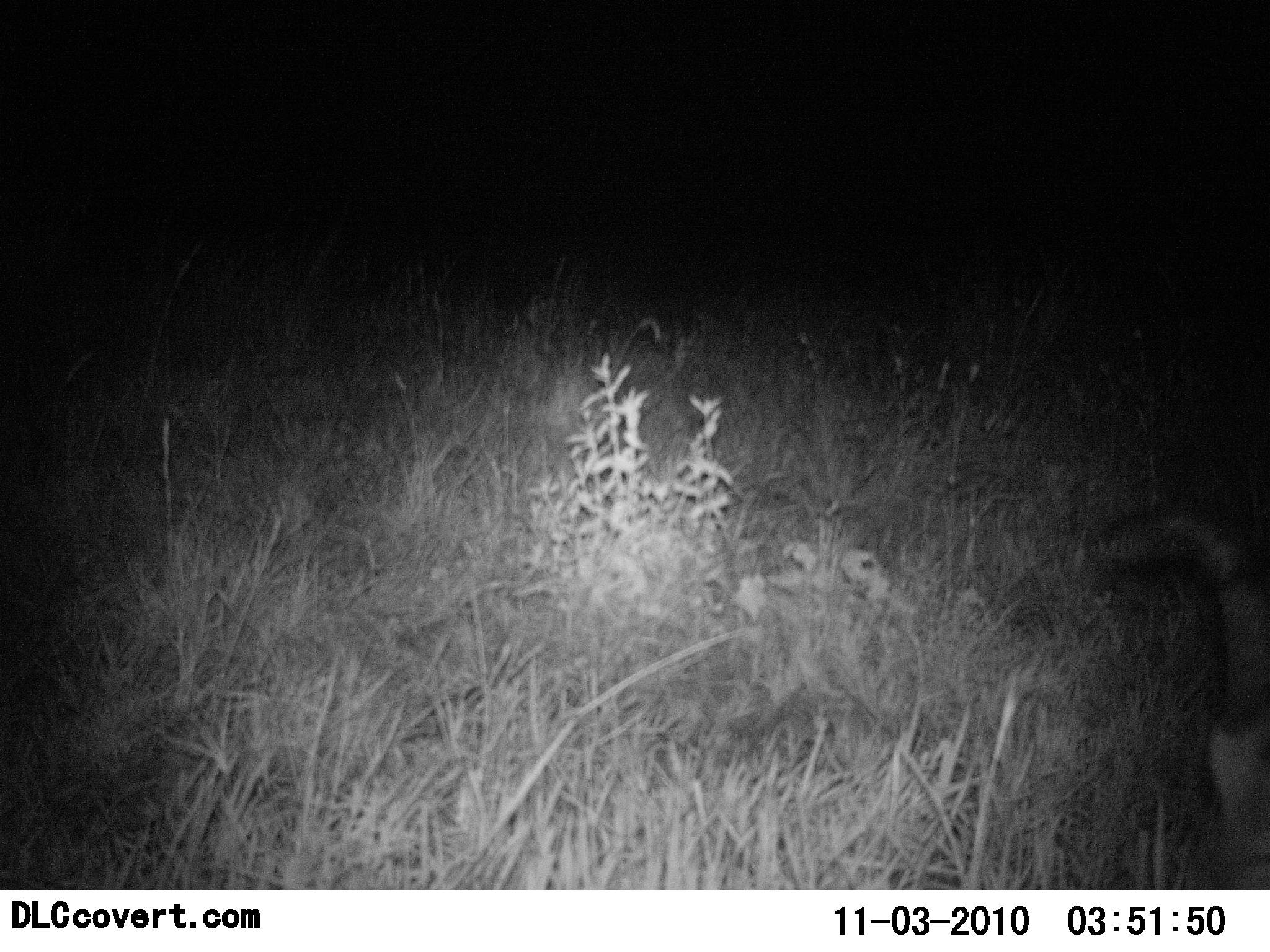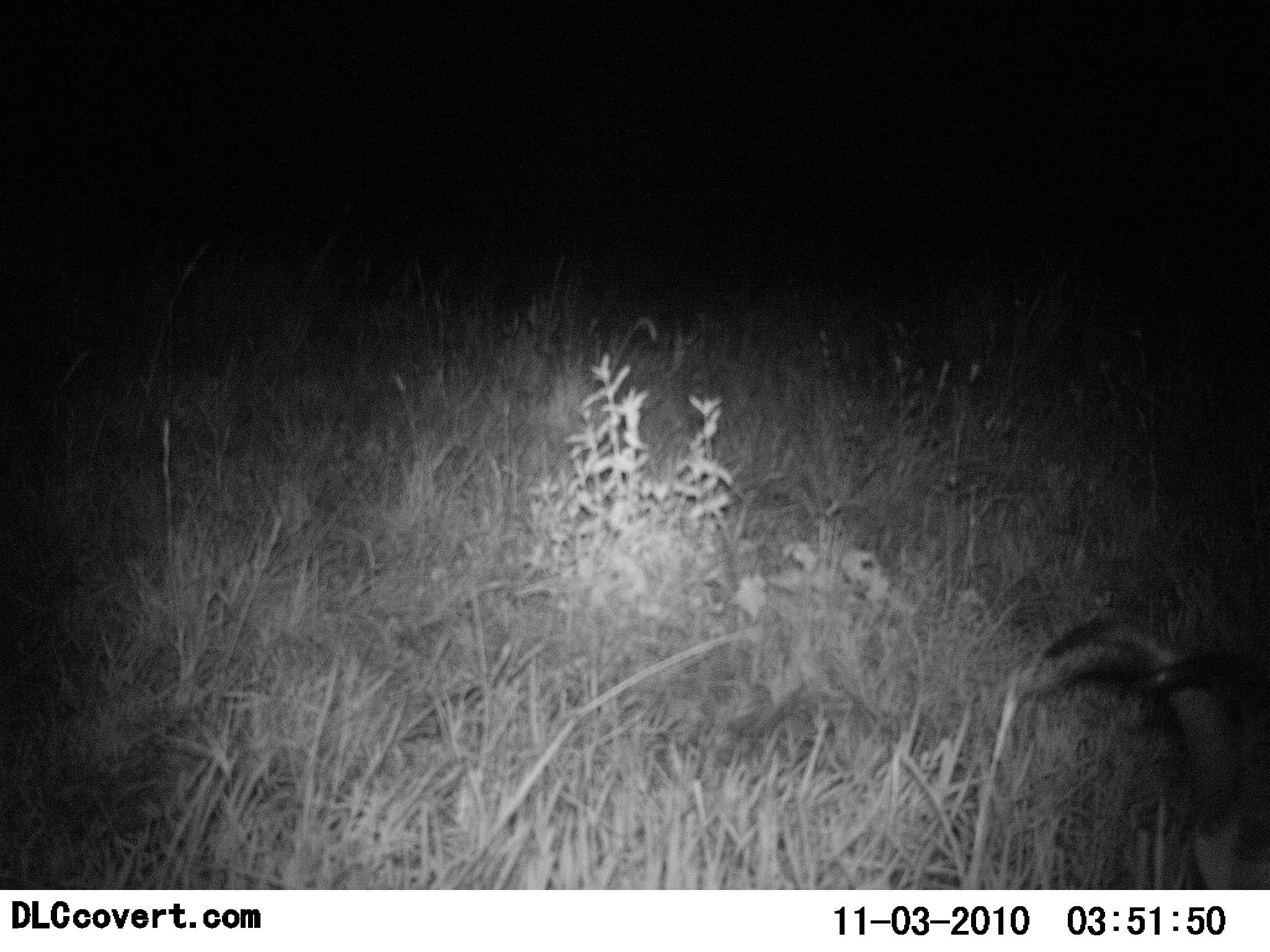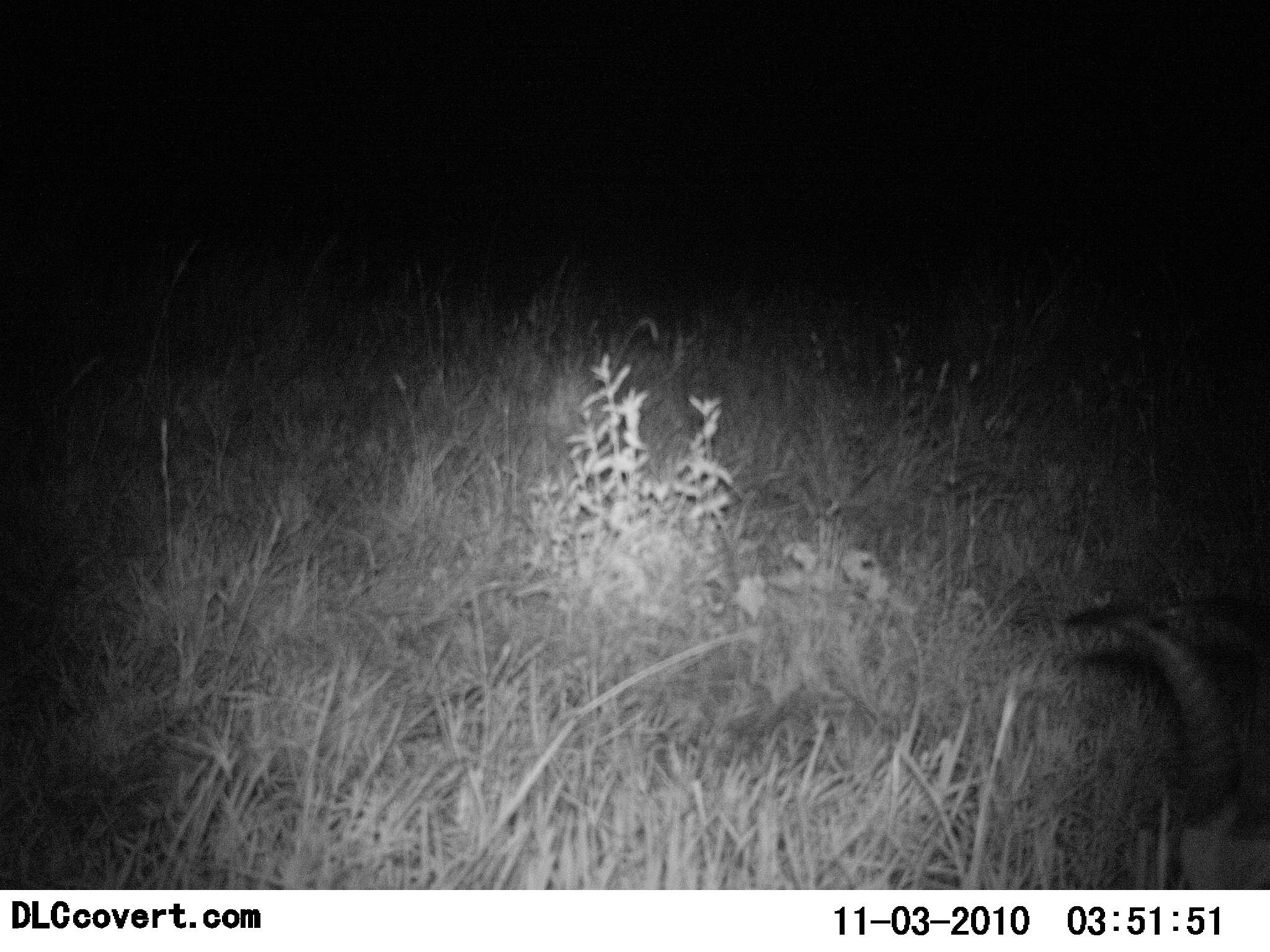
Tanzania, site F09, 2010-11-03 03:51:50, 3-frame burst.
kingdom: Animalia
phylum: Chordata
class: Mammalia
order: Artiodactyla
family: Bovidae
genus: Redunca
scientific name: Redunca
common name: reedbuck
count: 1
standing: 0%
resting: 0%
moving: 0%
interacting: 0%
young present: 0%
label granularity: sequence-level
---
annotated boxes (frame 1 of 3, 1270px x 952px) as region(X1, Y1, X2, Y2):
animal: region(1081, 502, 1270, 889)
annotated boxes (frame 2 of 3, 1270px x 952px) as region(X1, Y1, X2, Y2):
animal: region(1041, 616, 1270, 890)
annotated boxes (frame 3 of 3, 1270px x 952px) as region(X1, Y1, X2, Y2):
animal: region(1059, 597, 1270, 891)